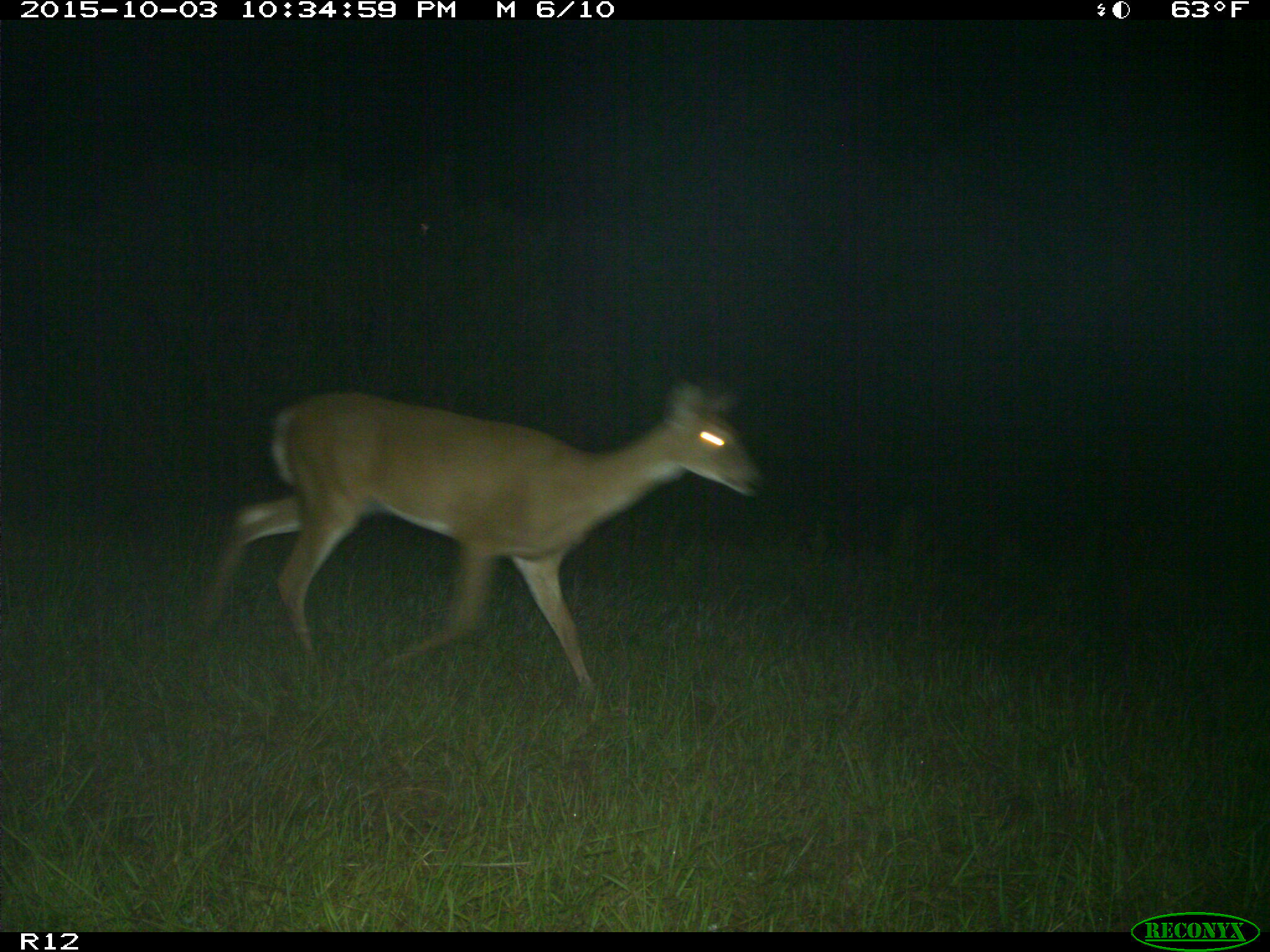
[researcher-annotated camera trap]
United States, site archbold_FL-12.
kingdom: Animalia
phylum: Chordata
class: Mammalia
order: Artiodactyla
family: Cervidae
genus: Odocoileus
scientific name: Odocoileus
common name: deer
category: unidentified deer